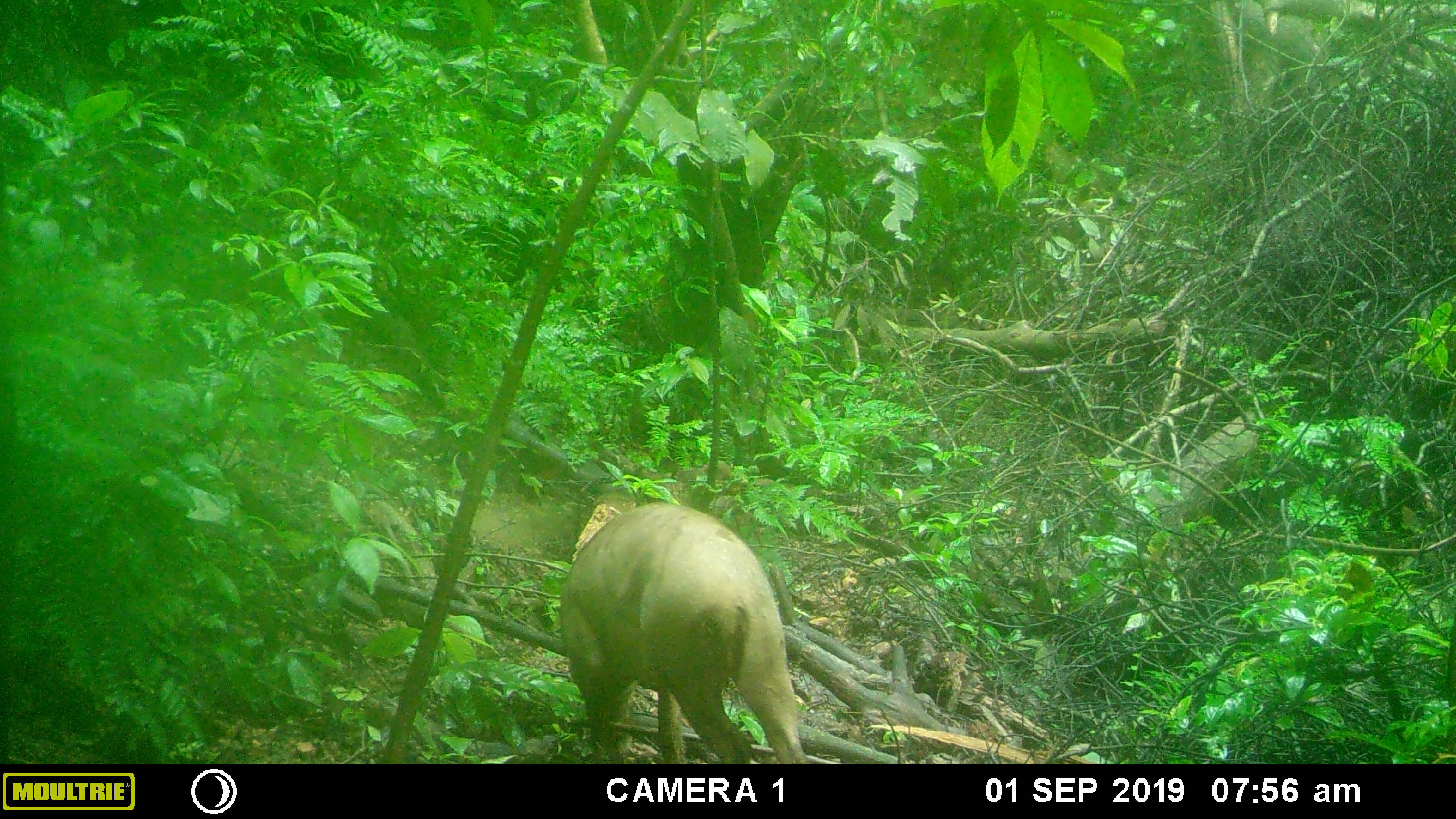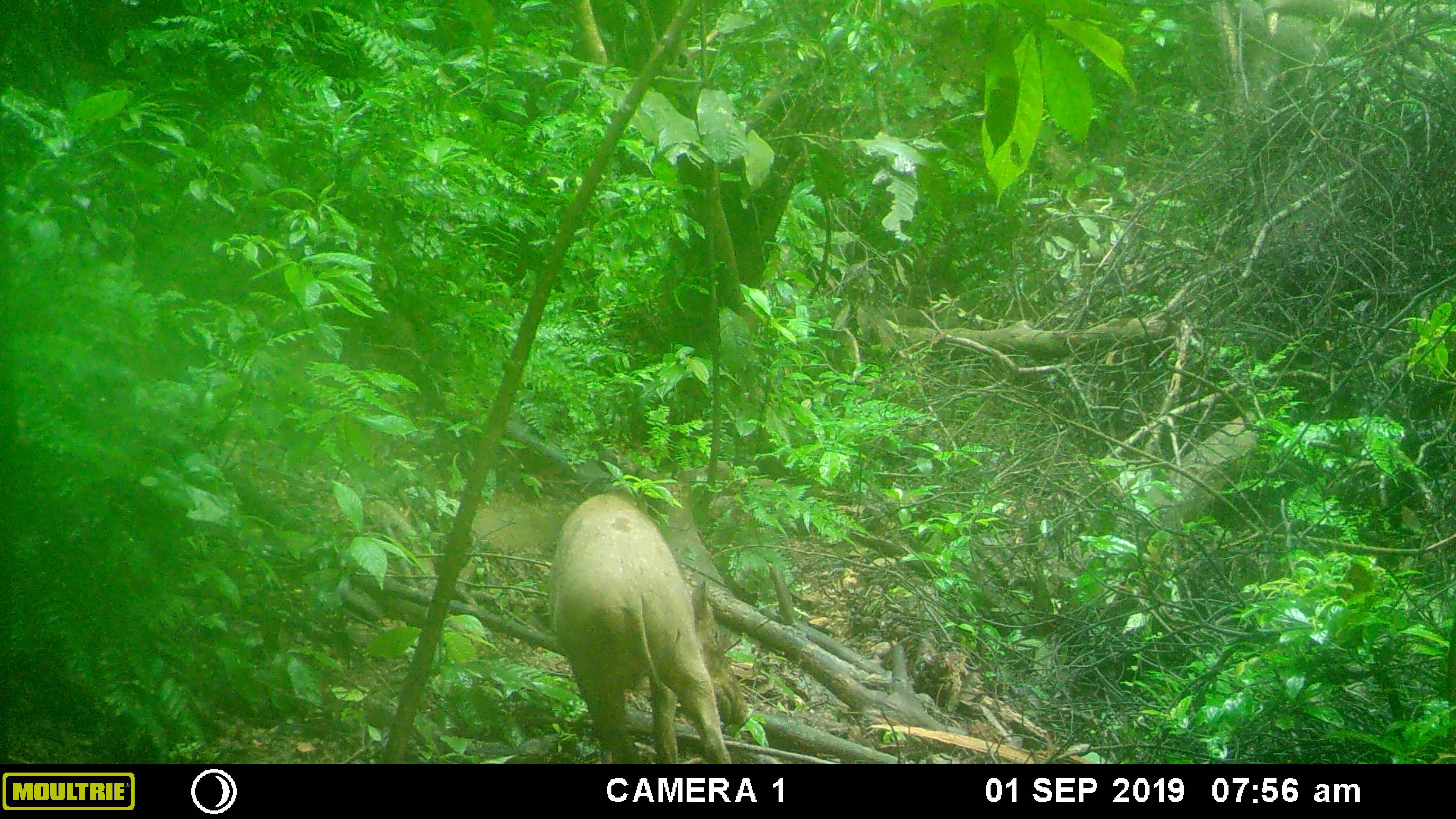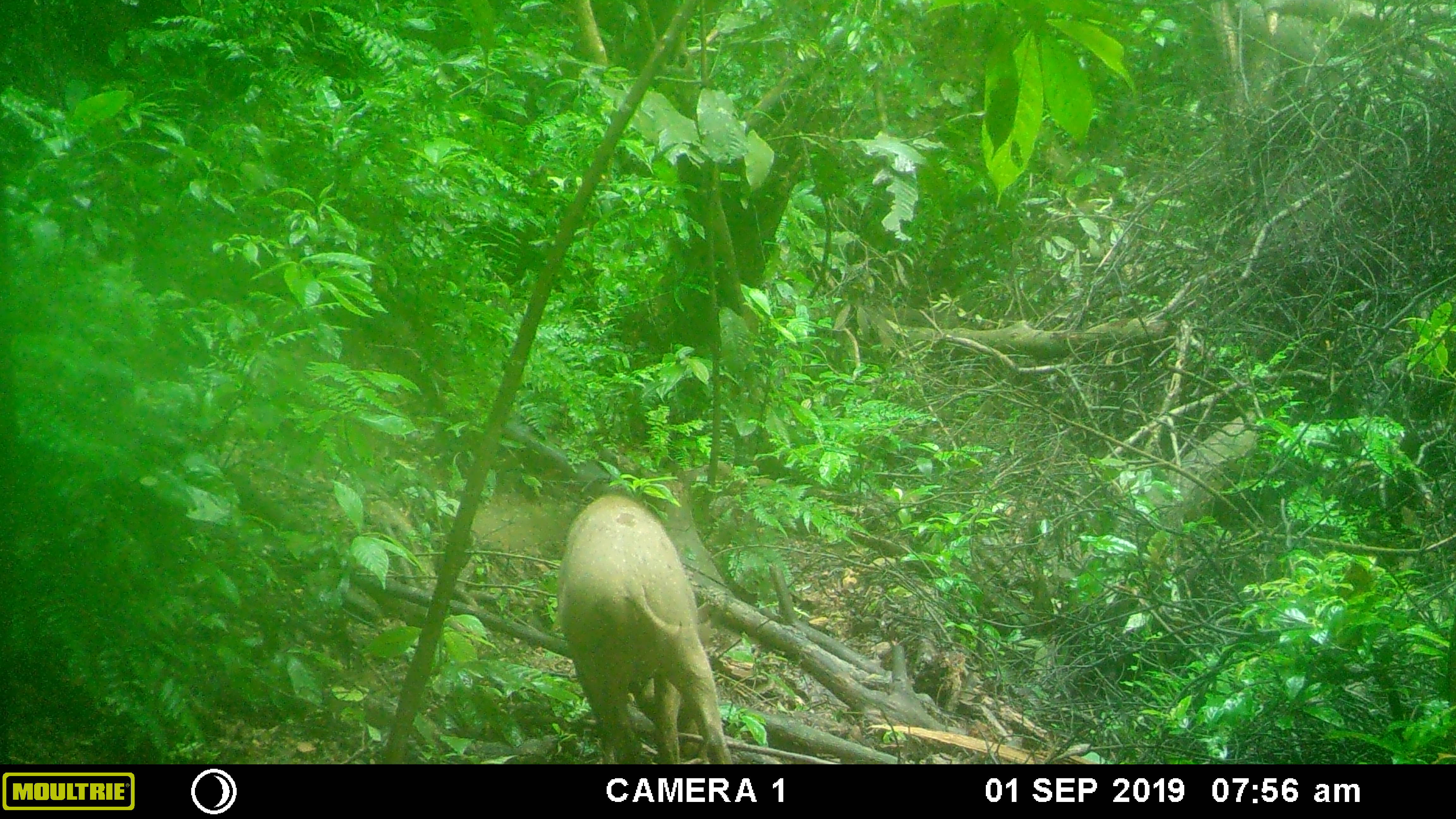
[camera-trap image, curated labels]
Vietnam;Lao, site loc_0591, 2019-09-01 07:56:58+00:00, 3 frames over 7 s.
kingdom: Animalia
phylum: Chordata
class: Mammalia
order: Artiodactyla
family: Suidae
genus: Sus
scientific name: Sus scrofa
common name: eurasian wild pig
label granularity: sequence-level